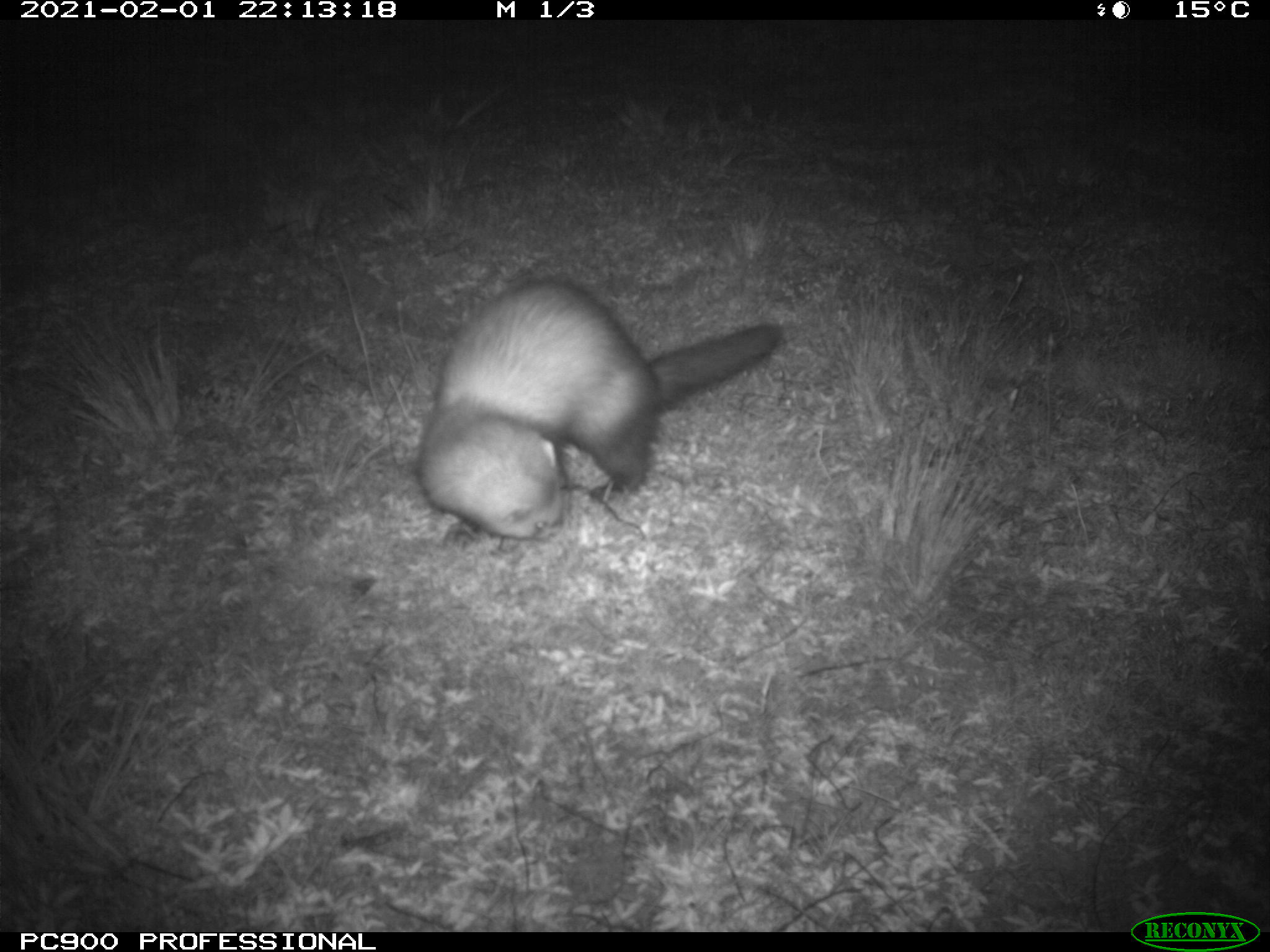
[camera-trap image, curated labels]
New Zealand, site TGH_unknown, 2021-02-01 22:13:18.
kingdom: Animalia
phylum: Chordata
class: Mammalia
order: Carnivora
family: Mustelidae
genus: Mustela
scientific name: Mustela furo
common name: ferret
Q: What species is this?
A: Ferret (Mustela furo).